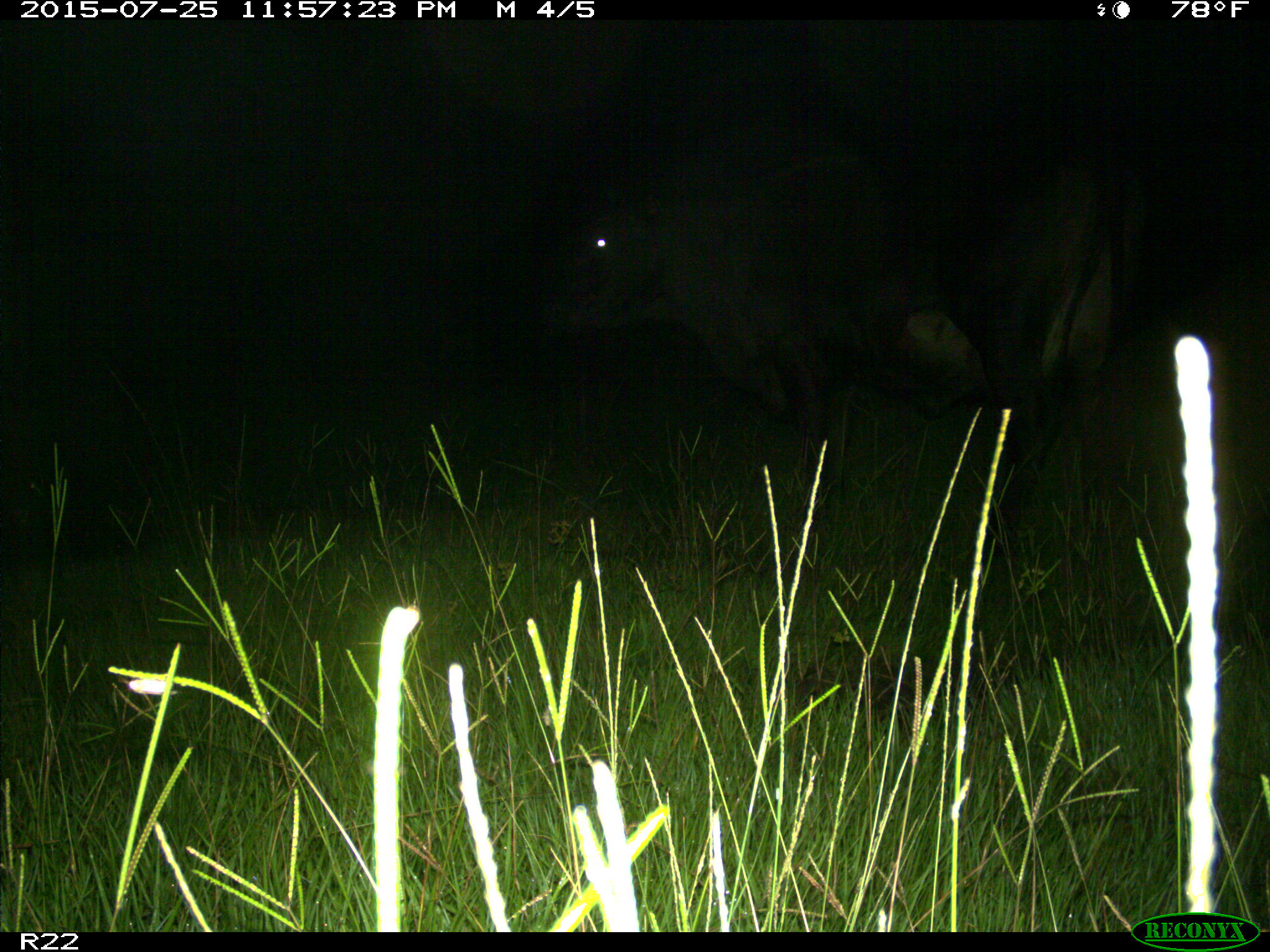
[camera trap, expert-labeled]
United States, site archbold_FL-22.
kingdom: Animalia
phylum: Chordata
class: Mammalia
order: Artiodactyla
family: Bovidae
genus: Bos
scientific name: Bos taurus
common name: domestic cow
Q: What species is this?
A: Bos taurus (domestic cow).